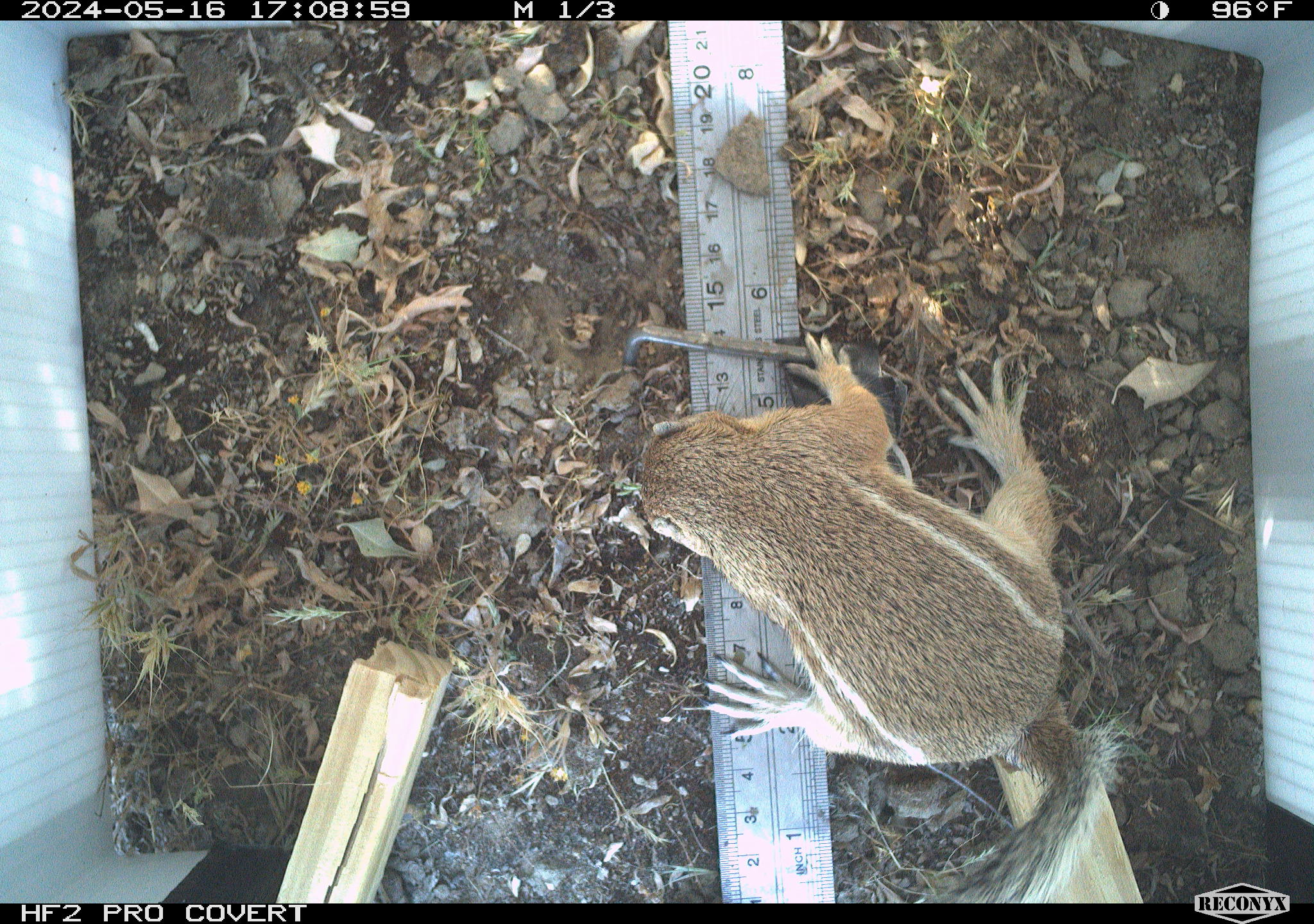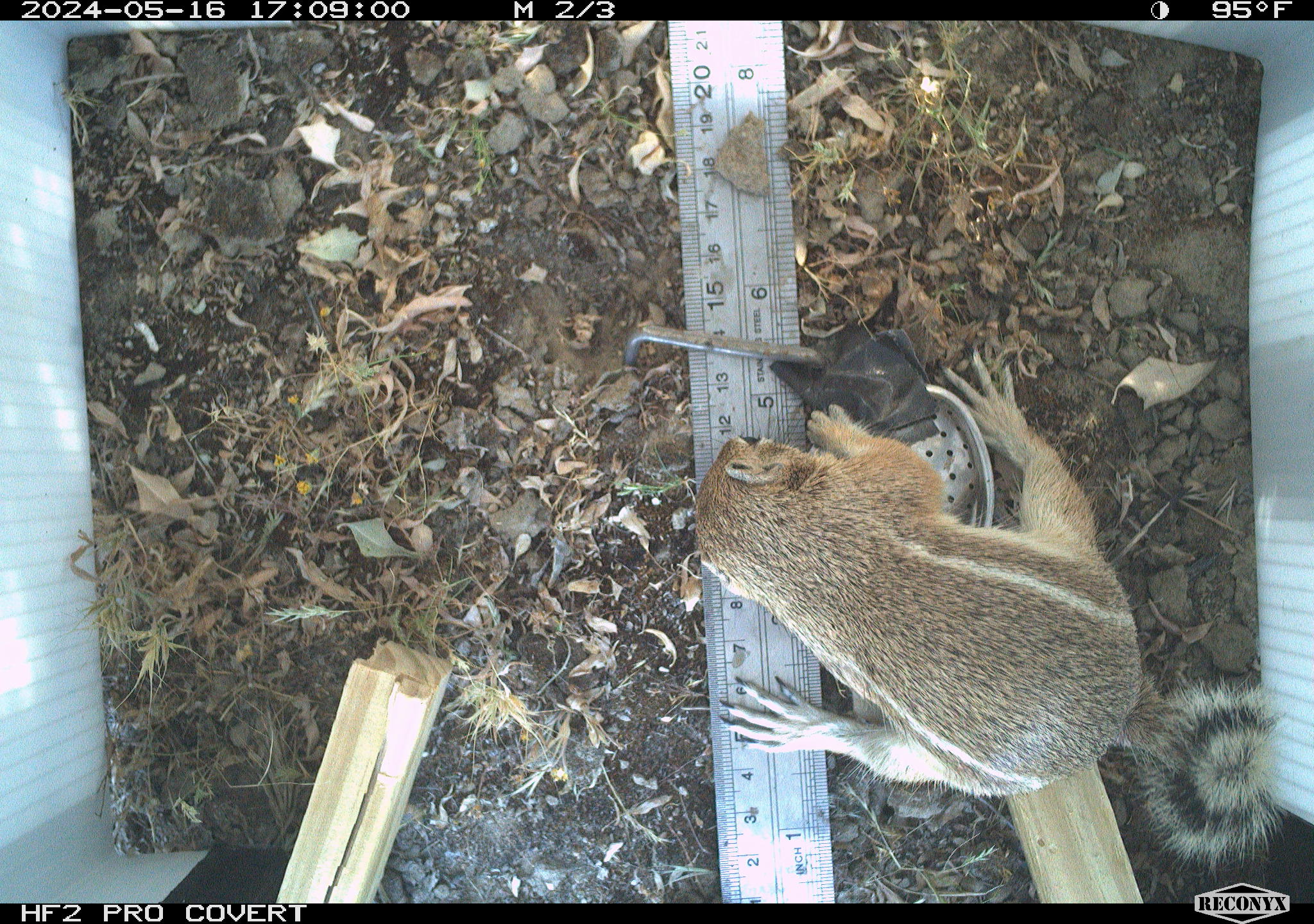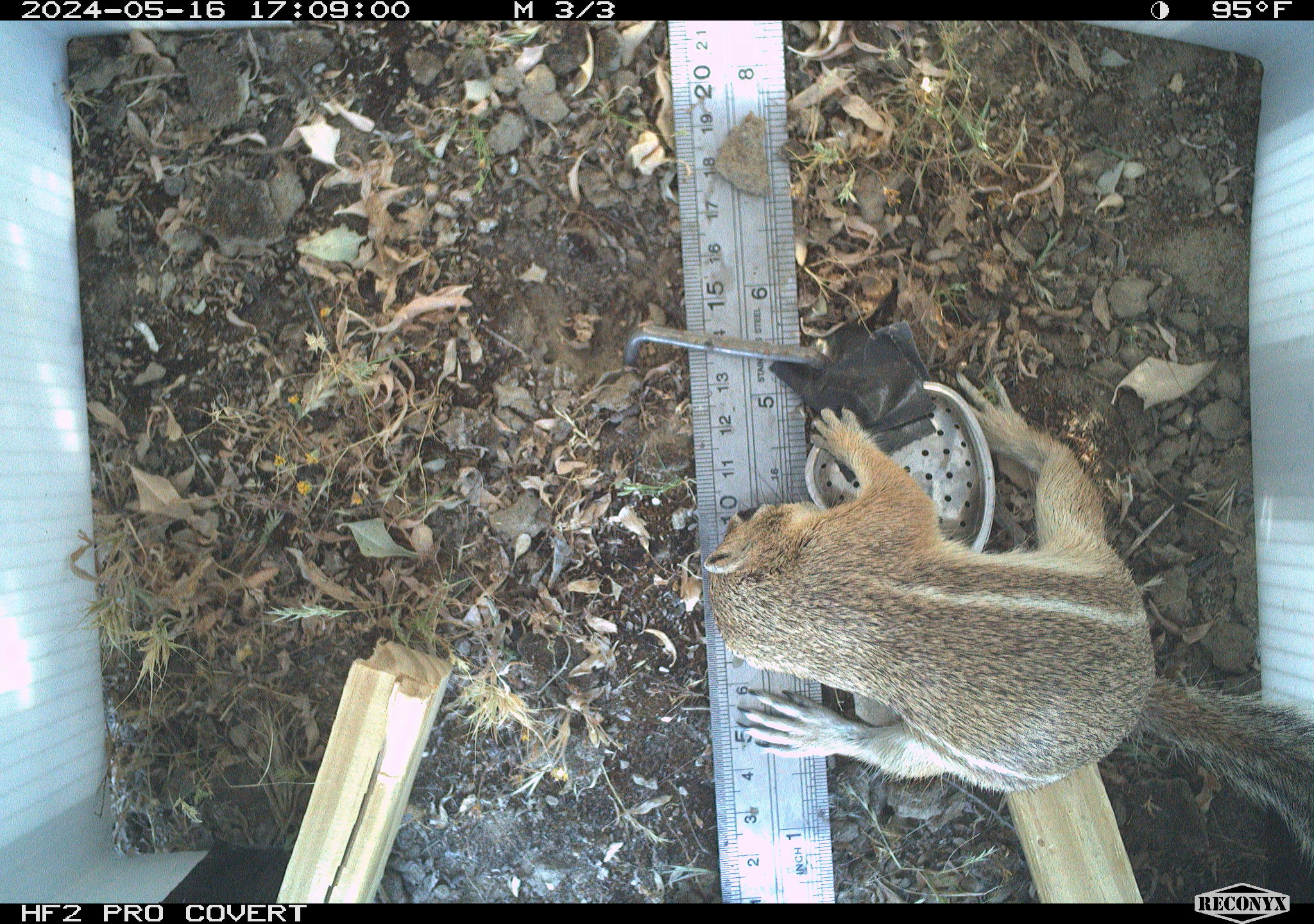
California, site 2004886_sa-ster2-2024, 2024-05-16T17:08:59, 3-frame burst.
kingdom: Animalia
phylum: Chordata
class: Mammalia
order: Rodentia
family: Sciuridae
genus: Ammospermophilus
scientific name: Ammospermophilus nelsoni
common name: nelson's antelope squirrel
Nelson's antelope squirrel (Ammospermophilus nelsoni).